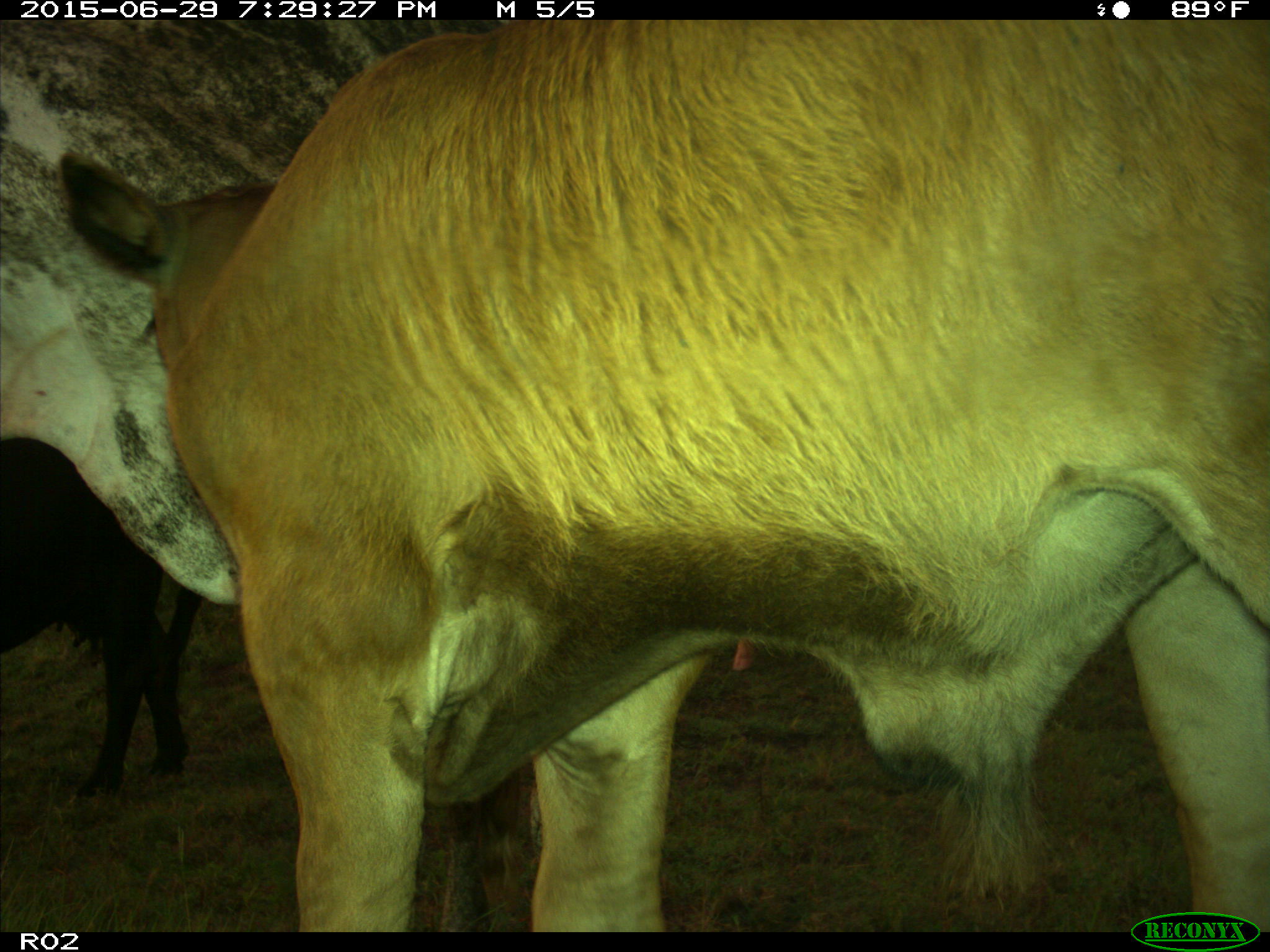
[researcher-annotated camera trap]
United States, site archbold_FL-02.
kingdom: Animalia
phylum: Chordata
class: Mammalia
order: Artiodactyla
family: Bovidae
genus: Bos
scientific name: Bos taurus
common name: domestic cow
Bos taurus (domestic cow).